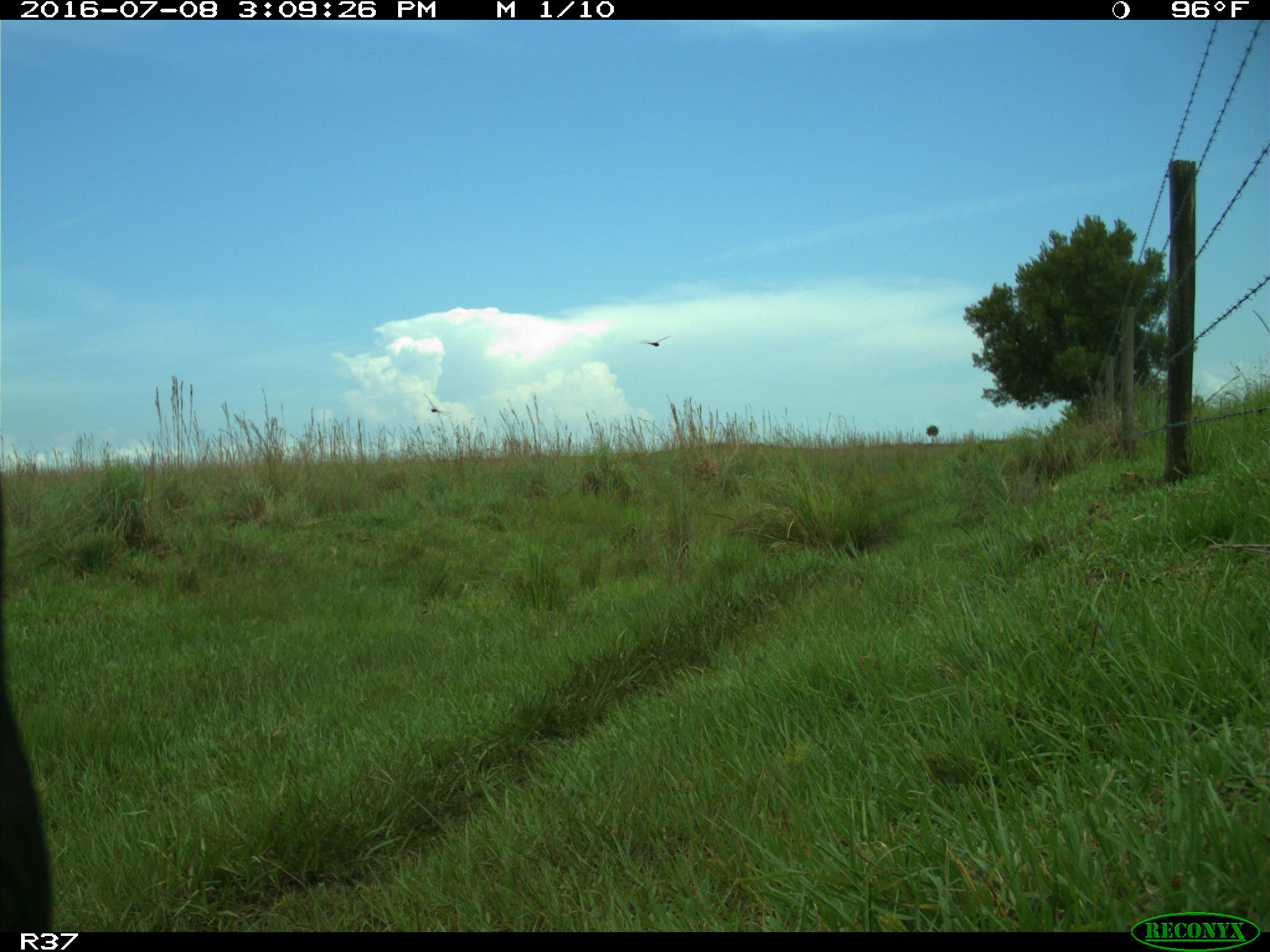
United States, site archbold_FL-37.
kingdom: Animalia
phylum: Chordata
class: Mammalia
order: Artiodactyla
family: Bovidae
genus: Bos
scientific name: Bos taurus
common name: domestic cow